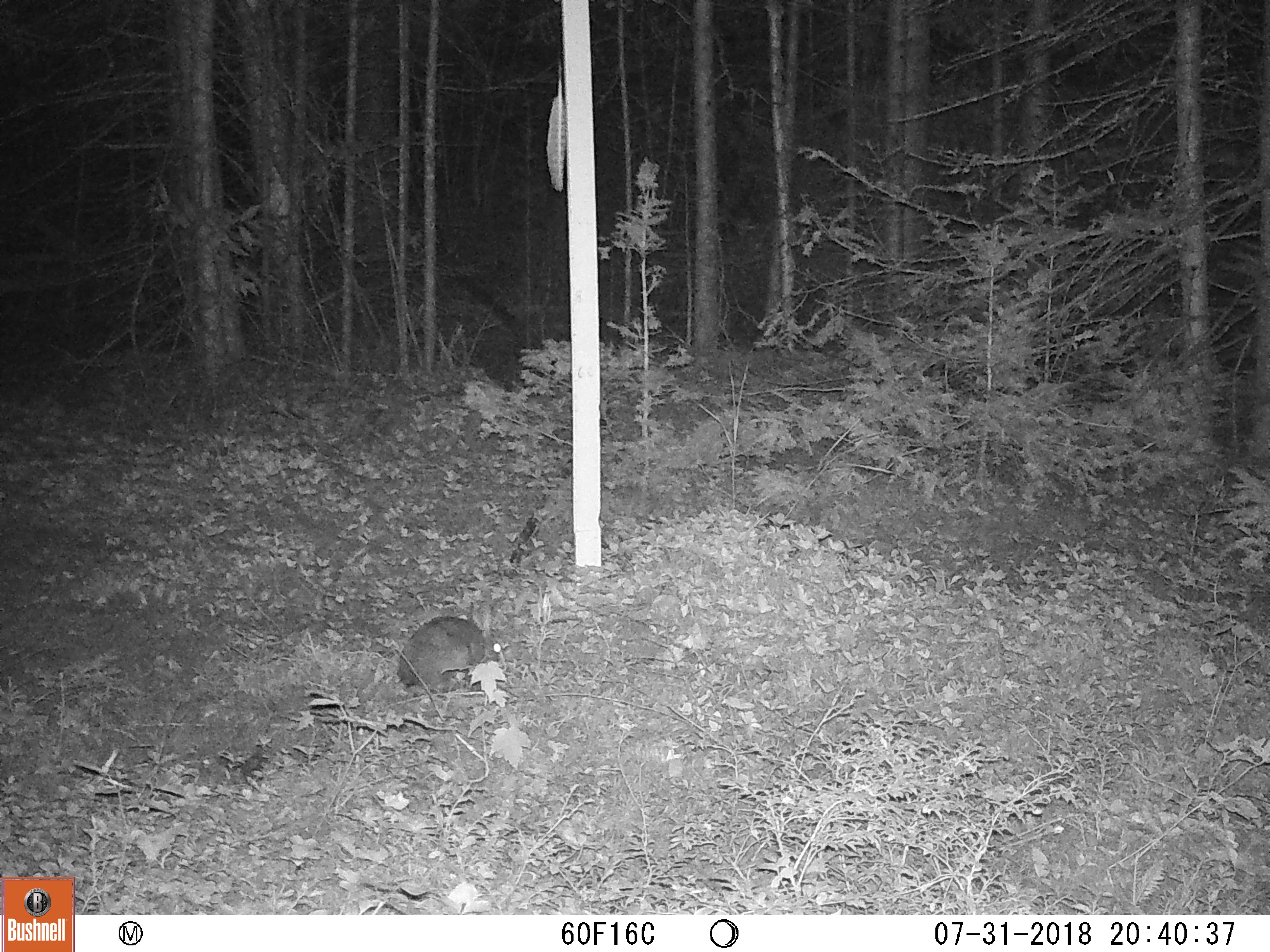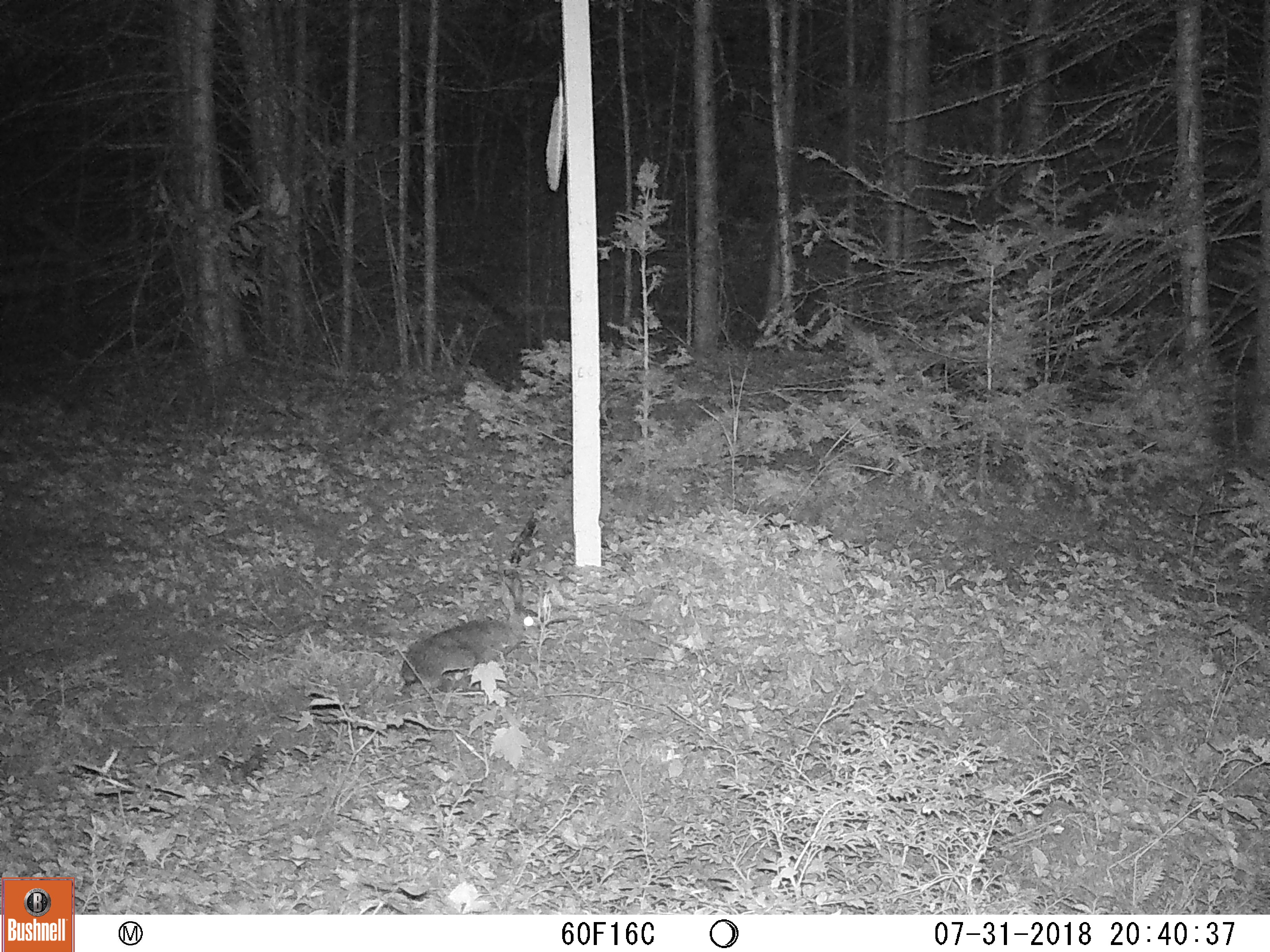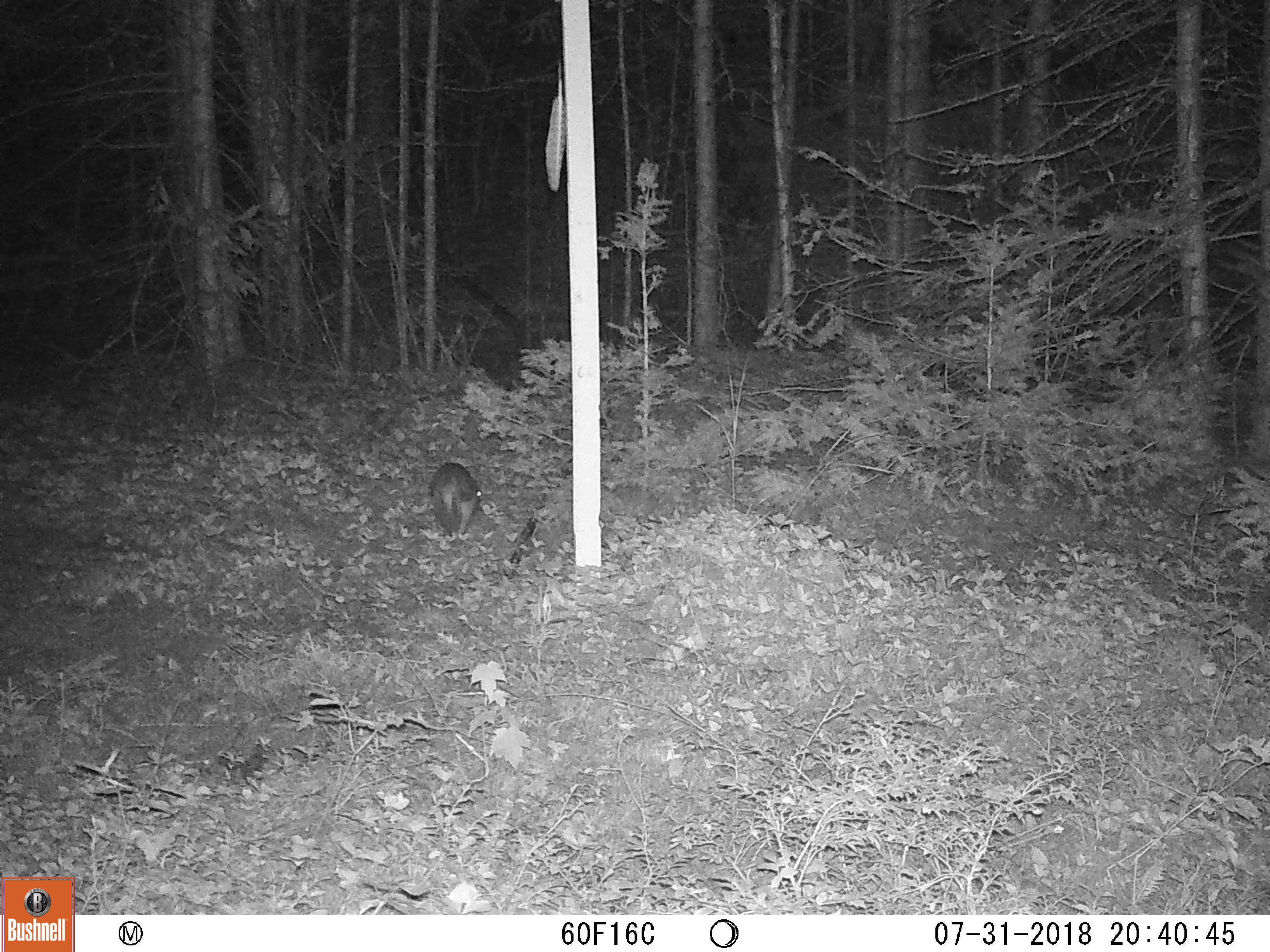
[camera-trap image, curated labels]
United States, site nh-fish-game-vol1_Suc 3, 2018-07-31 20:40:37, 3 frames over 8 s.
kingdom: Animalia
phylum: Chordata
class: Mammalia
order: Lagomorpha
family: Leporidae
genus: Lepus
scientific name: Lepus americanus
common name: snowshoe hare